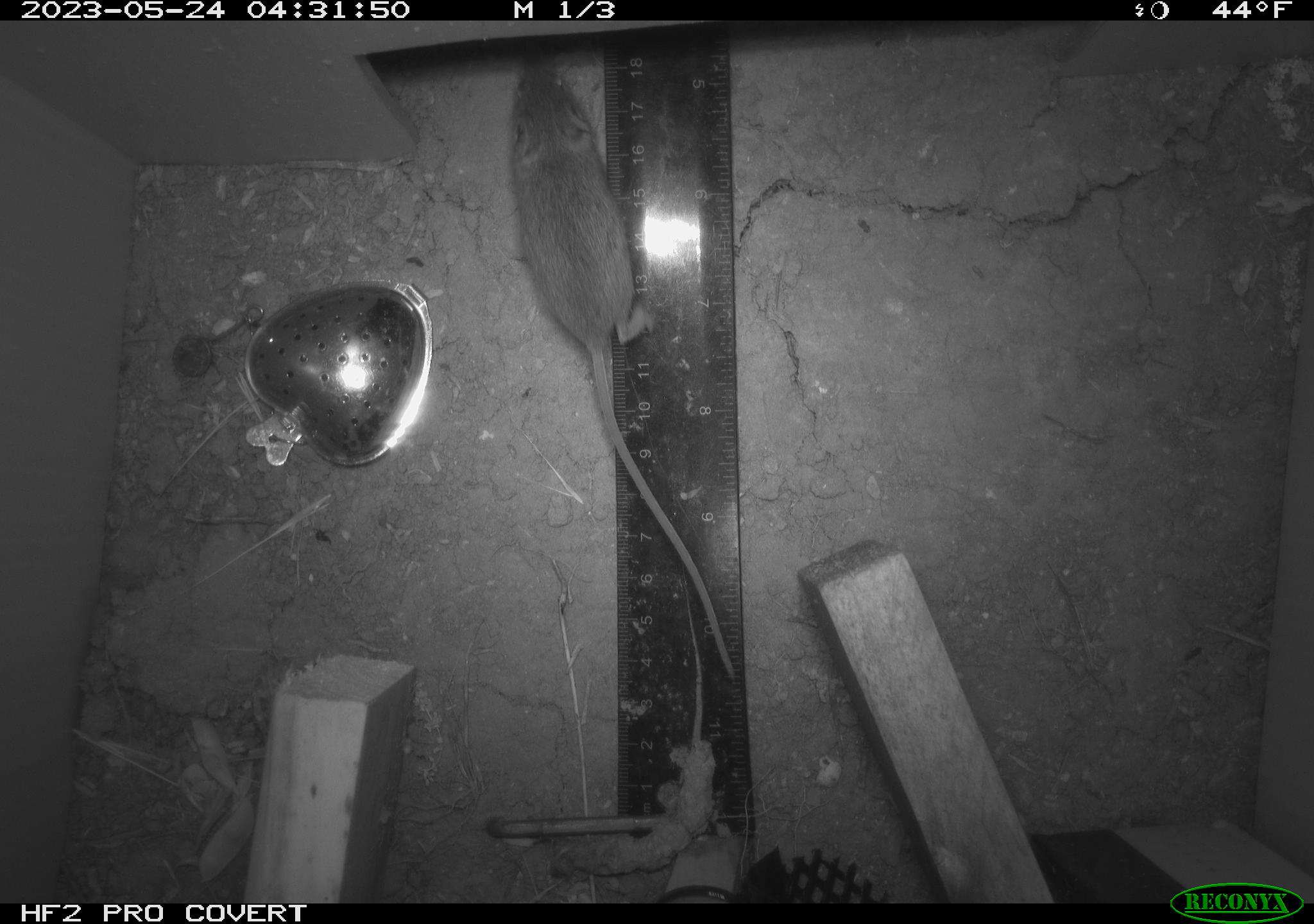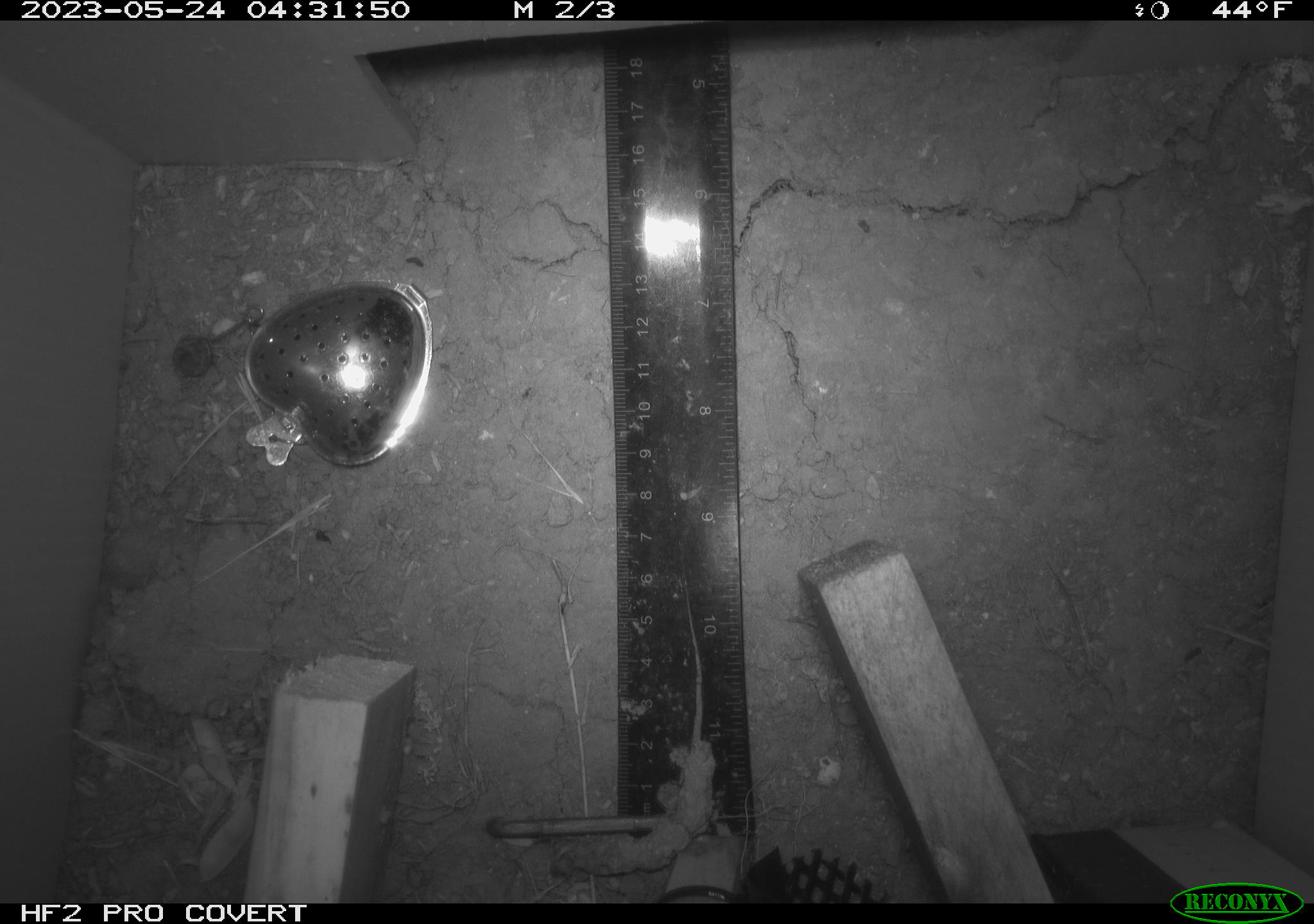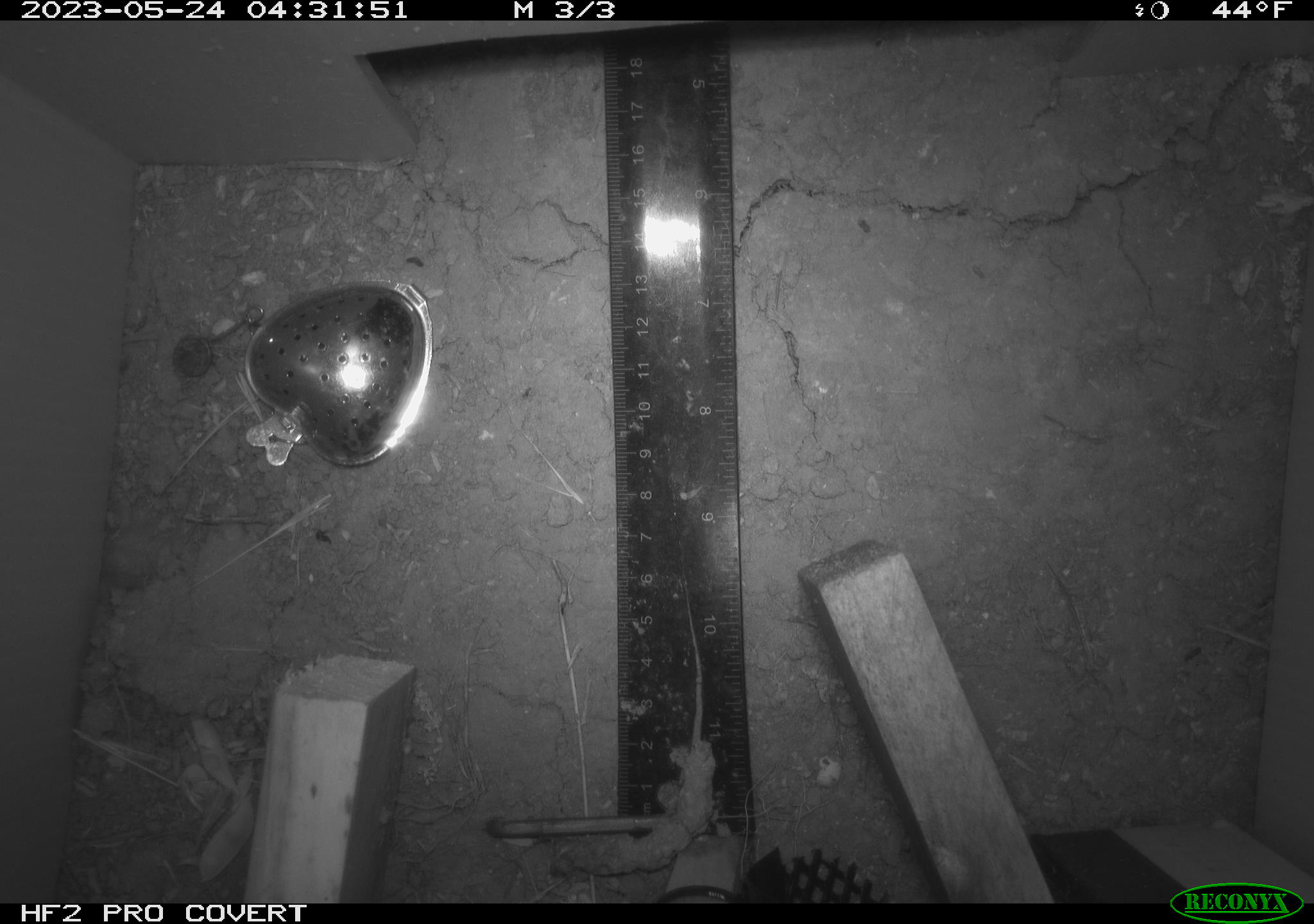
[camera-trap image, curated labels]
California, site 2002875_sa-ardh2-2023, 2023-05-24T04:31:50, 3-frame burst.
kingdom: Animalia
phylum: Chordata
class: Mammalia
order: Rodentia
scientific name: Rodentia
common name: mouse species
Mouse species (Rodentia).